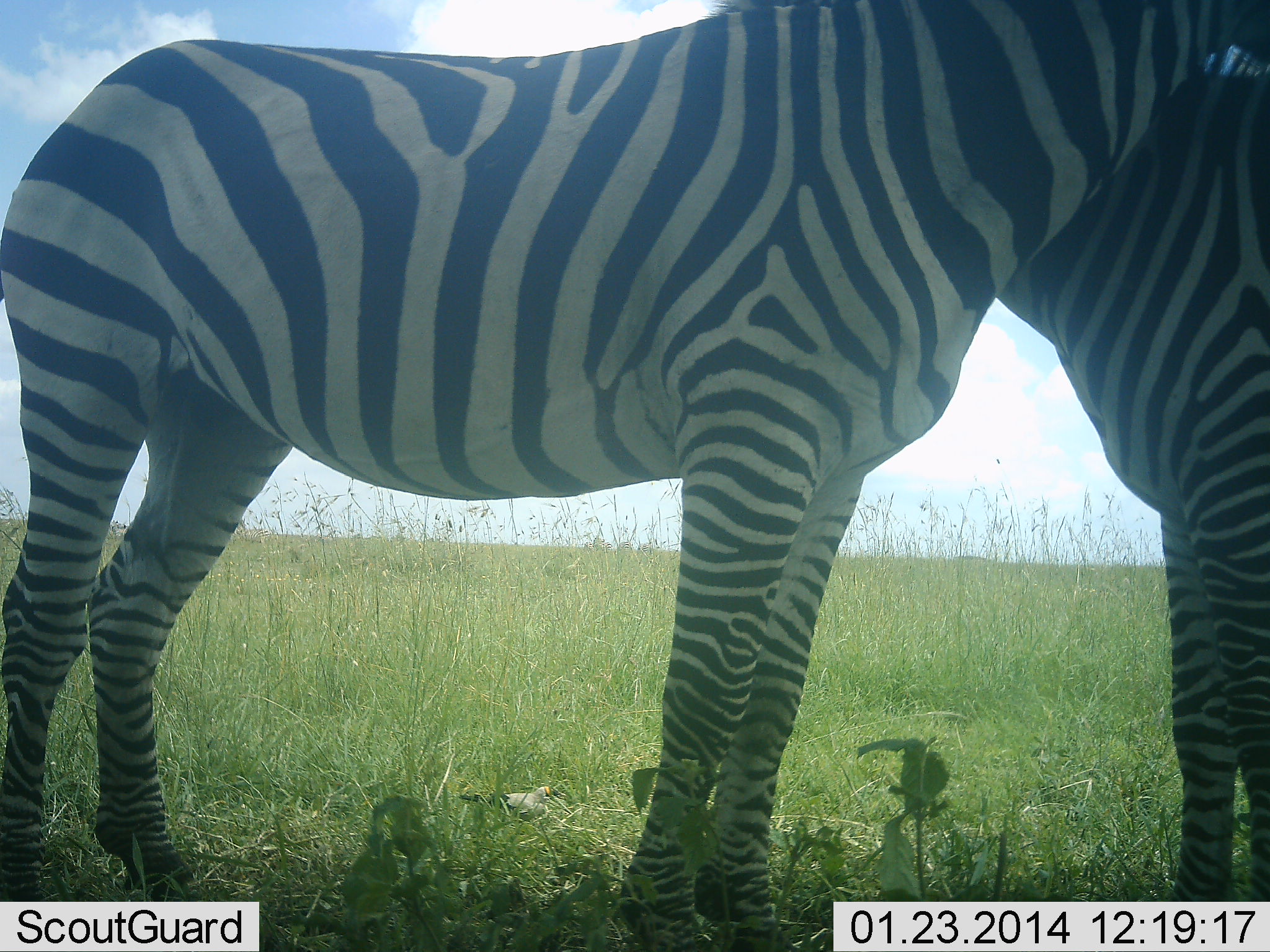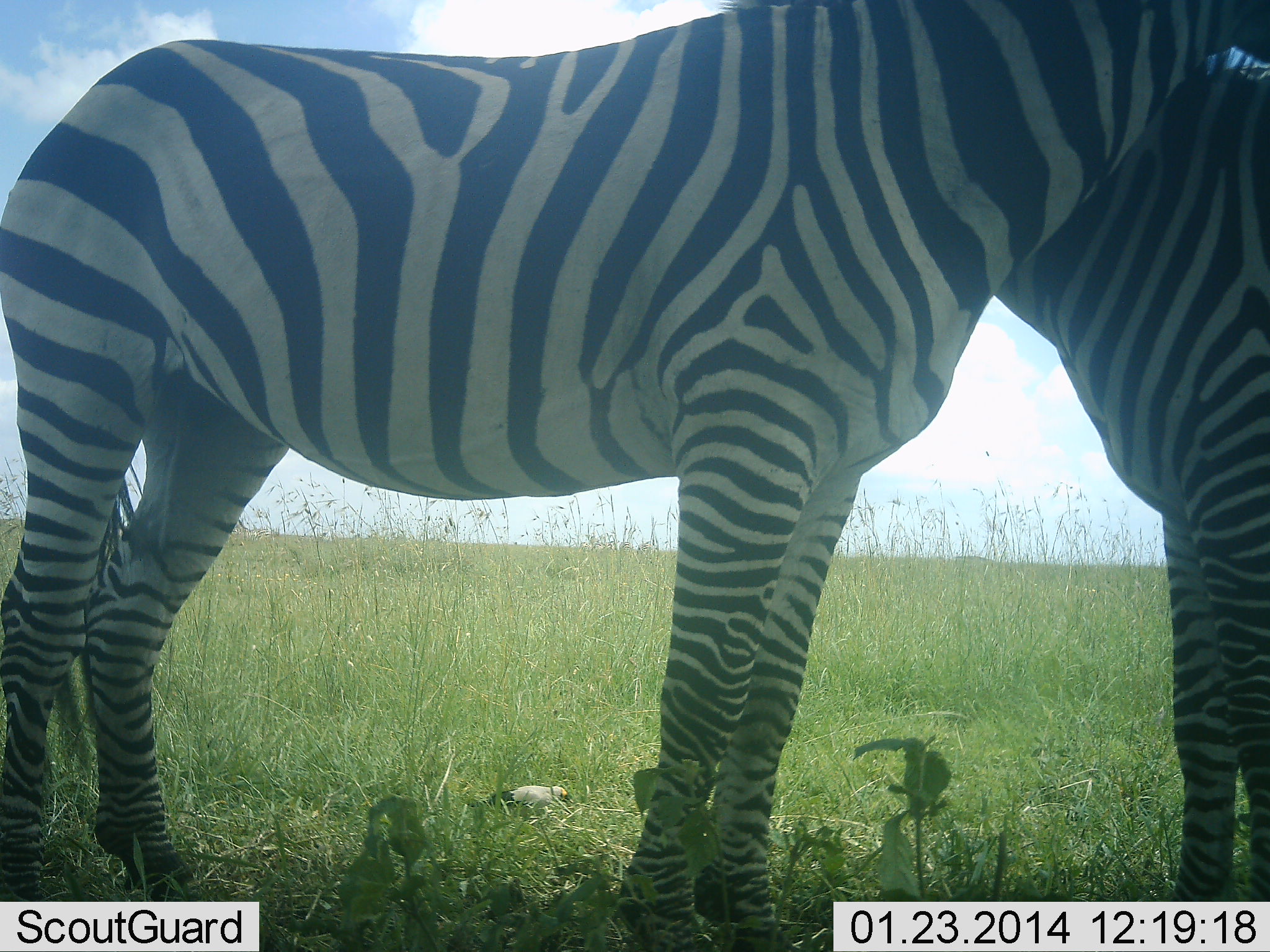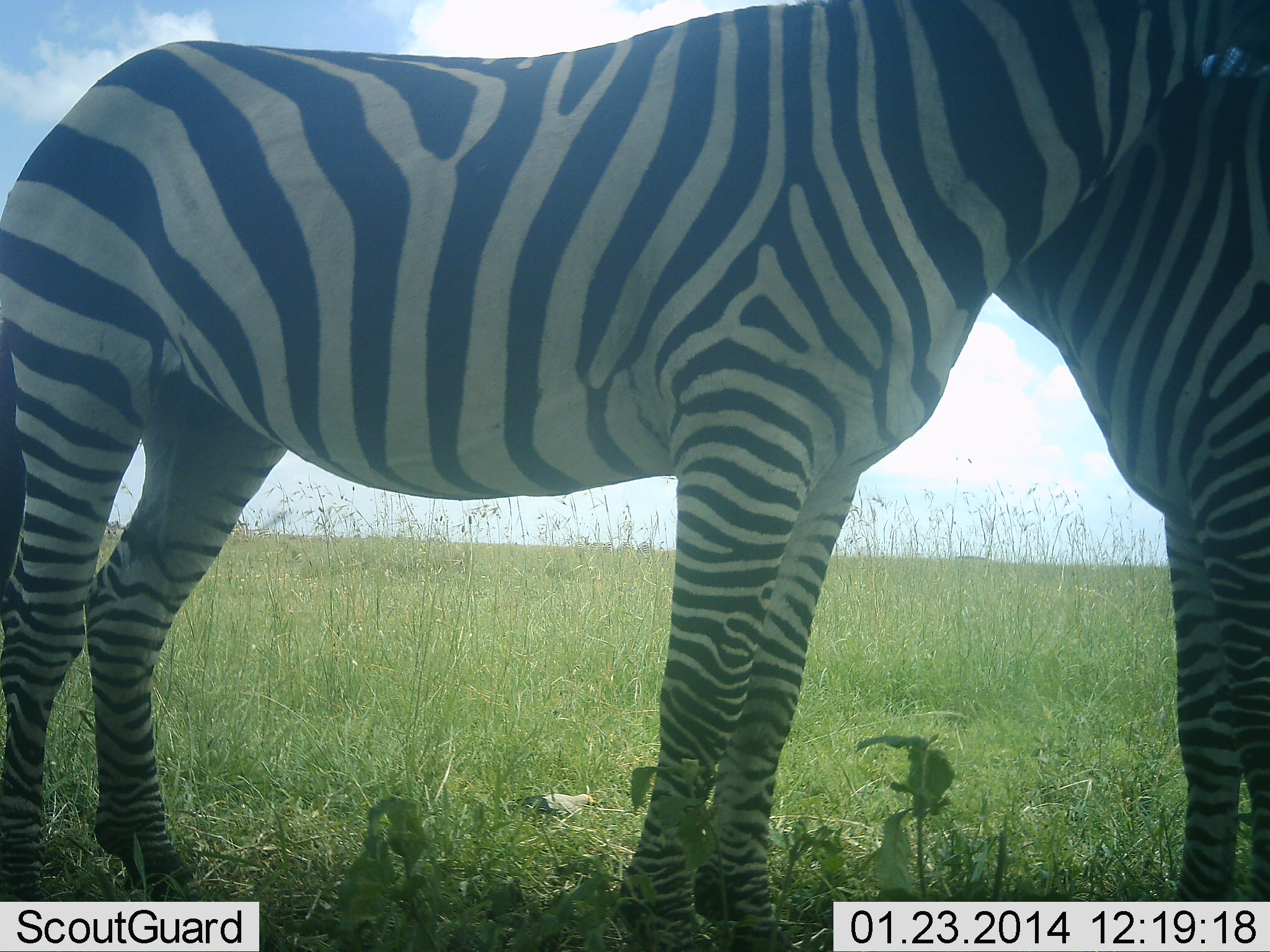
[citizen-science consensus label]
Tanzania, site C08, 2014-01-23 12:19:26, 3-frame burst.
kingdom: Animalia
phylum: Chordata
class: Mammalia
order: Perissodactyla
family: Equidae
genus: Equus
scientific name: Equus quagga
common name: plains zebra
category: zebra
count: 2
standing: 75%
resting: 4%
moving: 5%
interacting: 49%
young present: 2%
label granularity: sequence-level